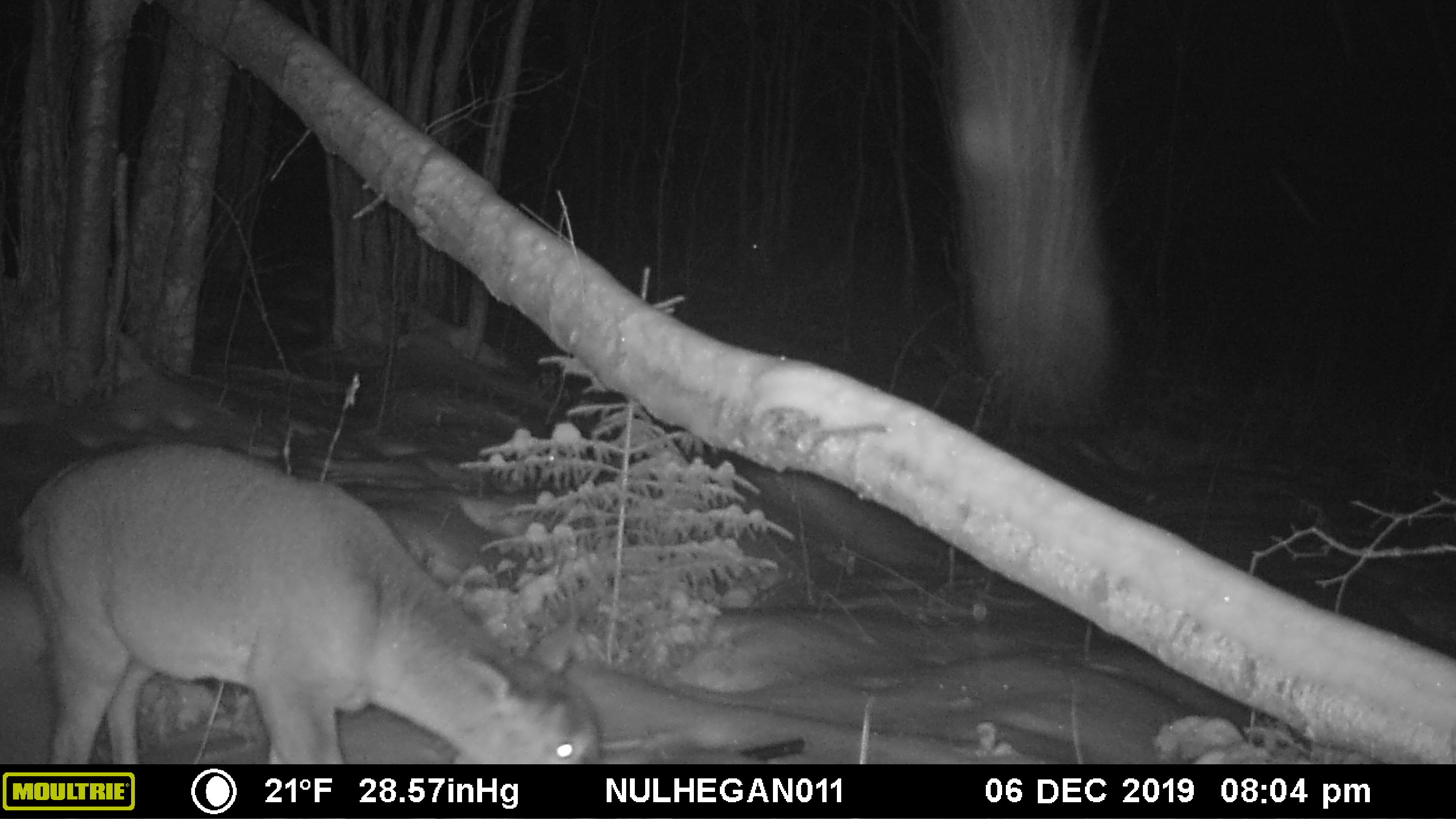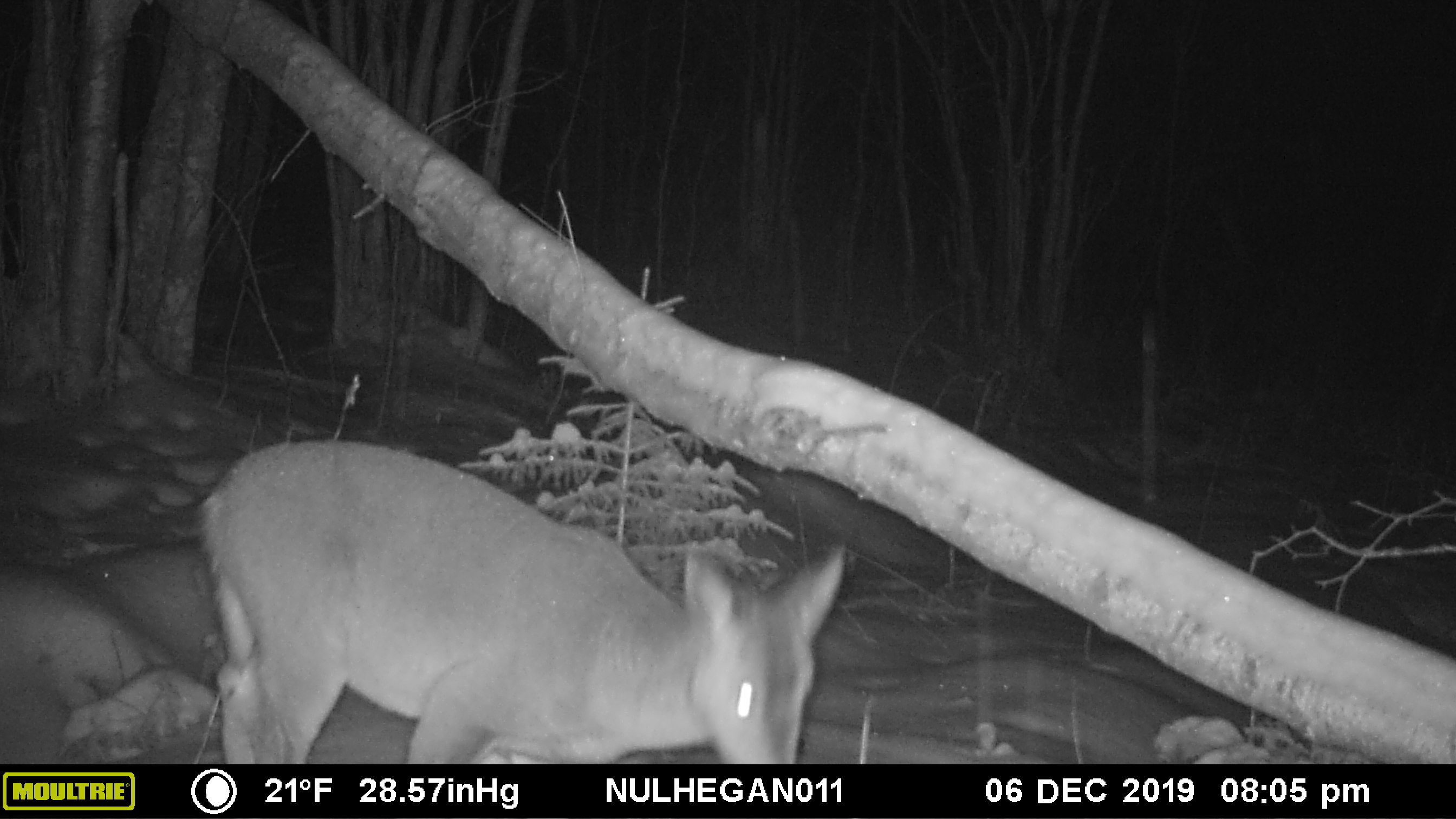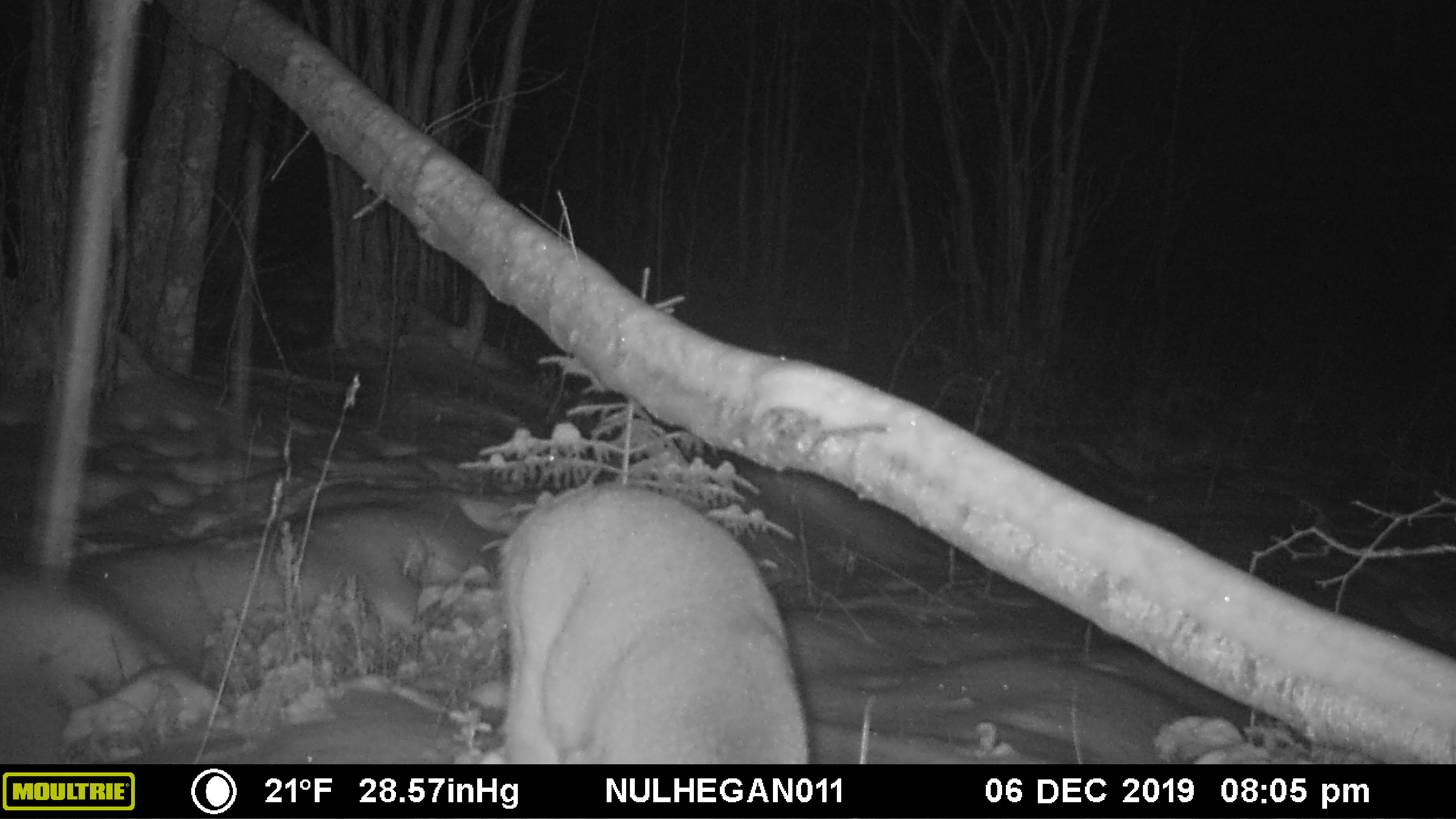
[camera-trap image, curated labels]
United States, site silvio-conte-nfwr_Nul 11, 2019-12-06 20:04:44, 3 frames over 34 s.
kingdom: Animalia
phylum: Chordata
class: Mammalia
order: Artiodactyla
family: Cervidae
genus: Odocoileus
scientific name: Odocoileus virginianus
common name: white-tailed deer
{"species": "white-tailed deer (Odocoileus virginianus)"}